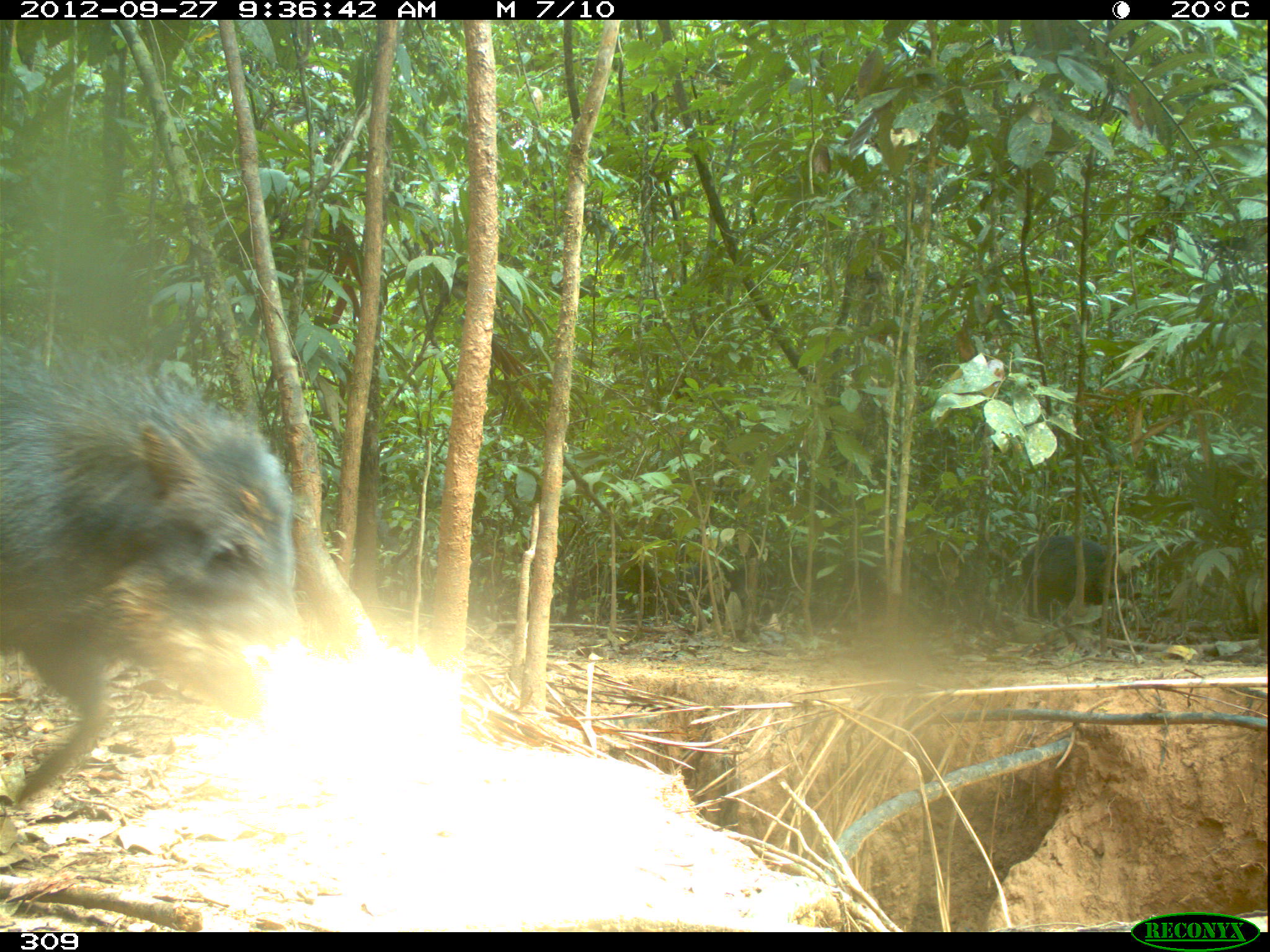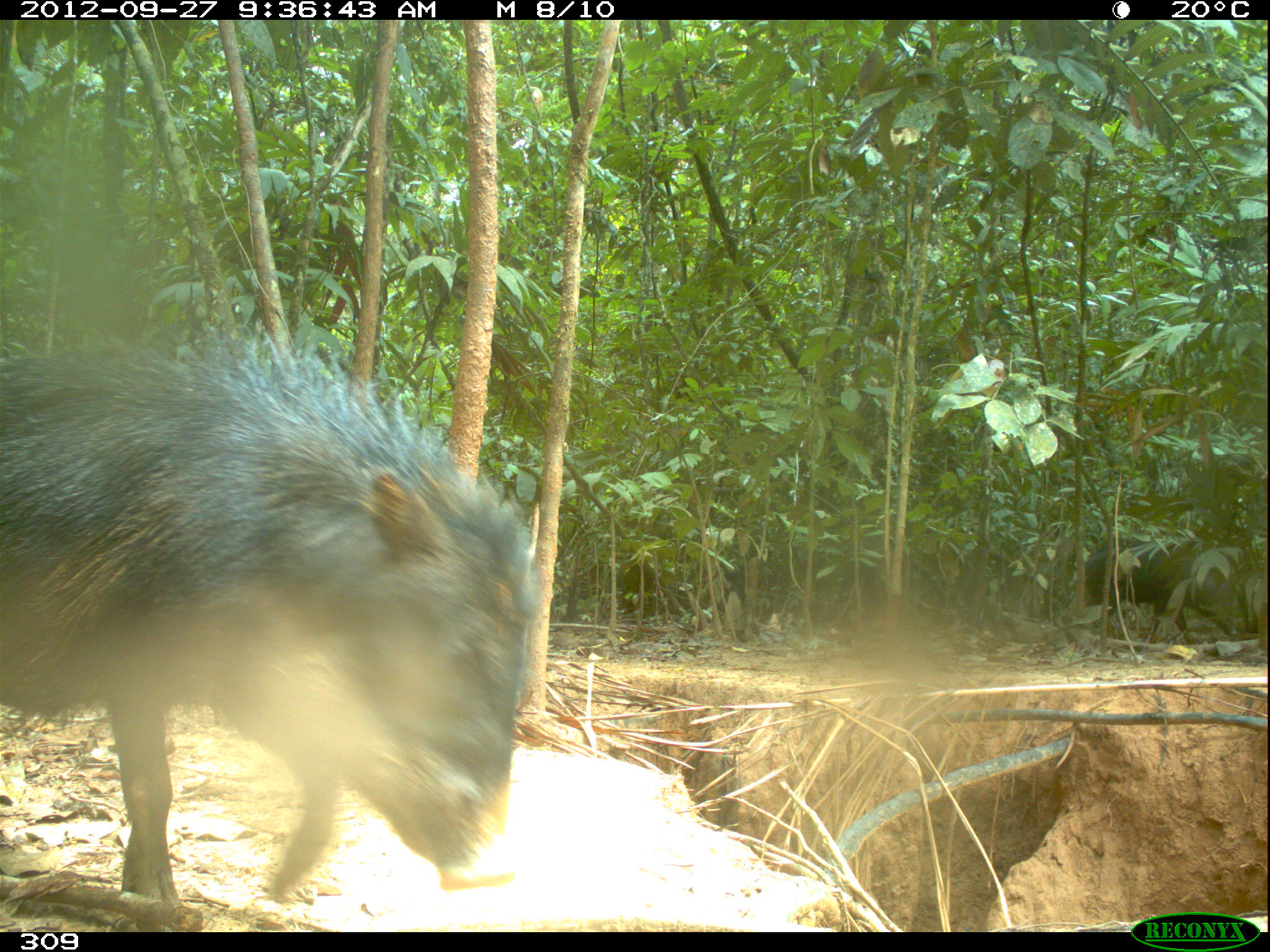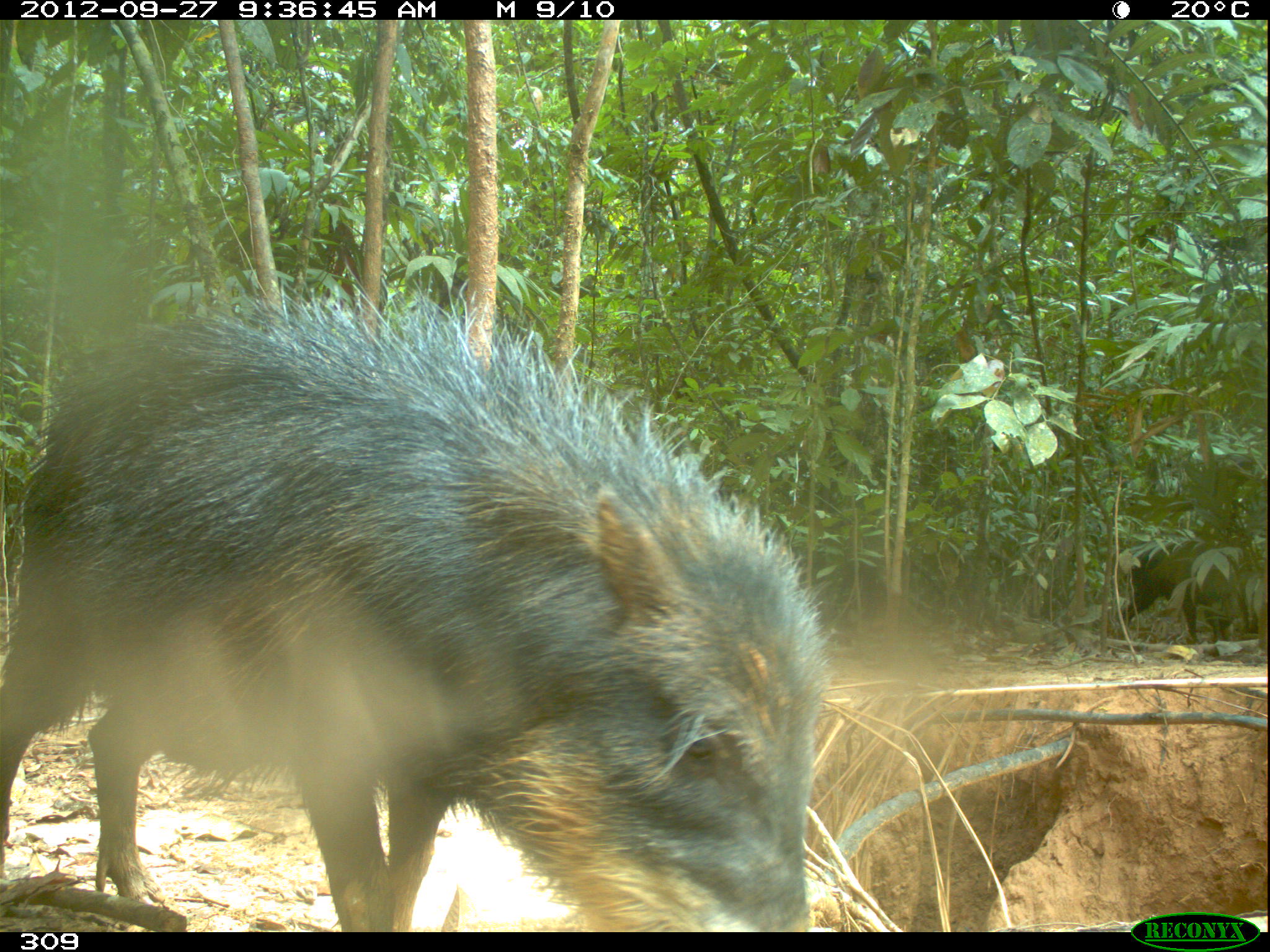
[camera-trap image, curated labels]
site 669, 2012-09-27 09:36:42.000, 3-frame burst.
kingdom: Animalia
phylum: Chordata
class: Mammalia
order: Artiodactyla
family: Tayassuidae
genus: Tayassu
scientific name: Tayassu pecari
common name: white-lipped peccary